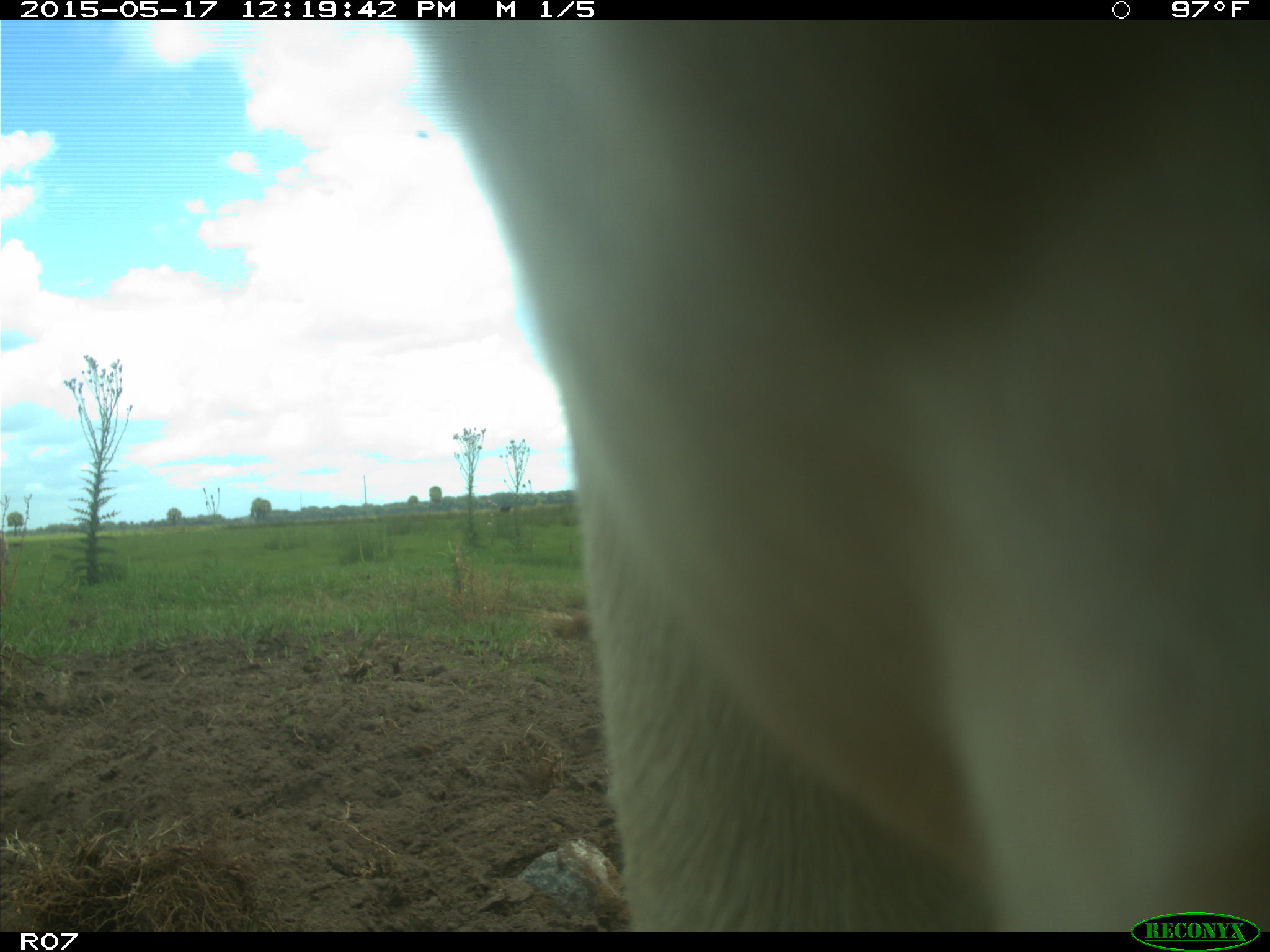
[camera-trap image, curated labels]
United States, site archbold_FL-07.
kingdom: Animalia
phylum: Chordata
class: Mammalia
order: Artiodactyla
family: Bovidae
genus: Bos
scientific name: Bos taurus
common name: domestic cow